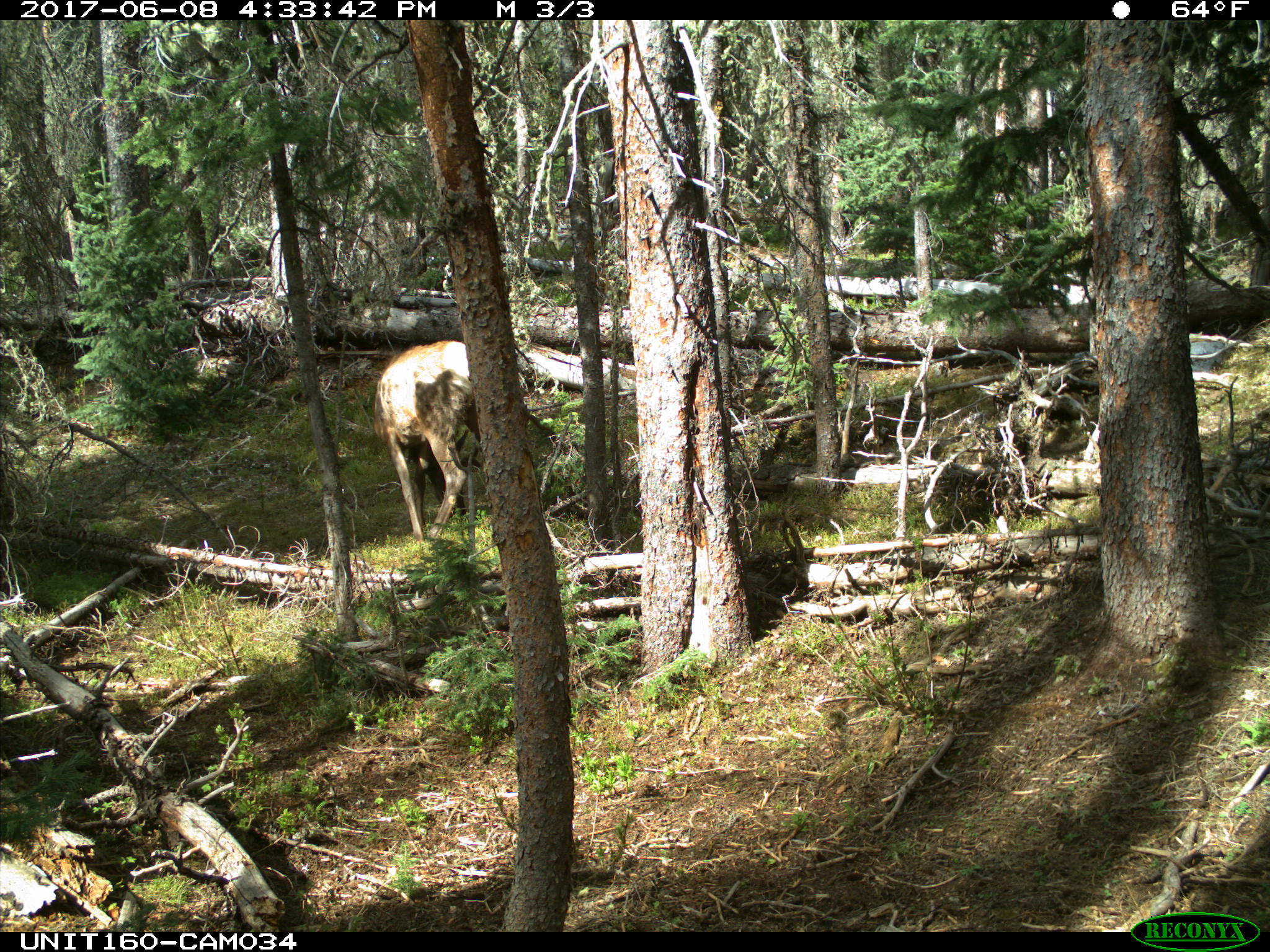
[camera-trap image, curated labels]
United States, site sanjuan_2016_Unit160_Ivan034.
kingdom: Animalia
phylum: Chordata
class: Mammalia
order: Artiodactyla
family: Cervidae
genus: Cervus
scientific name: Cervus elaphus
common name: red deer